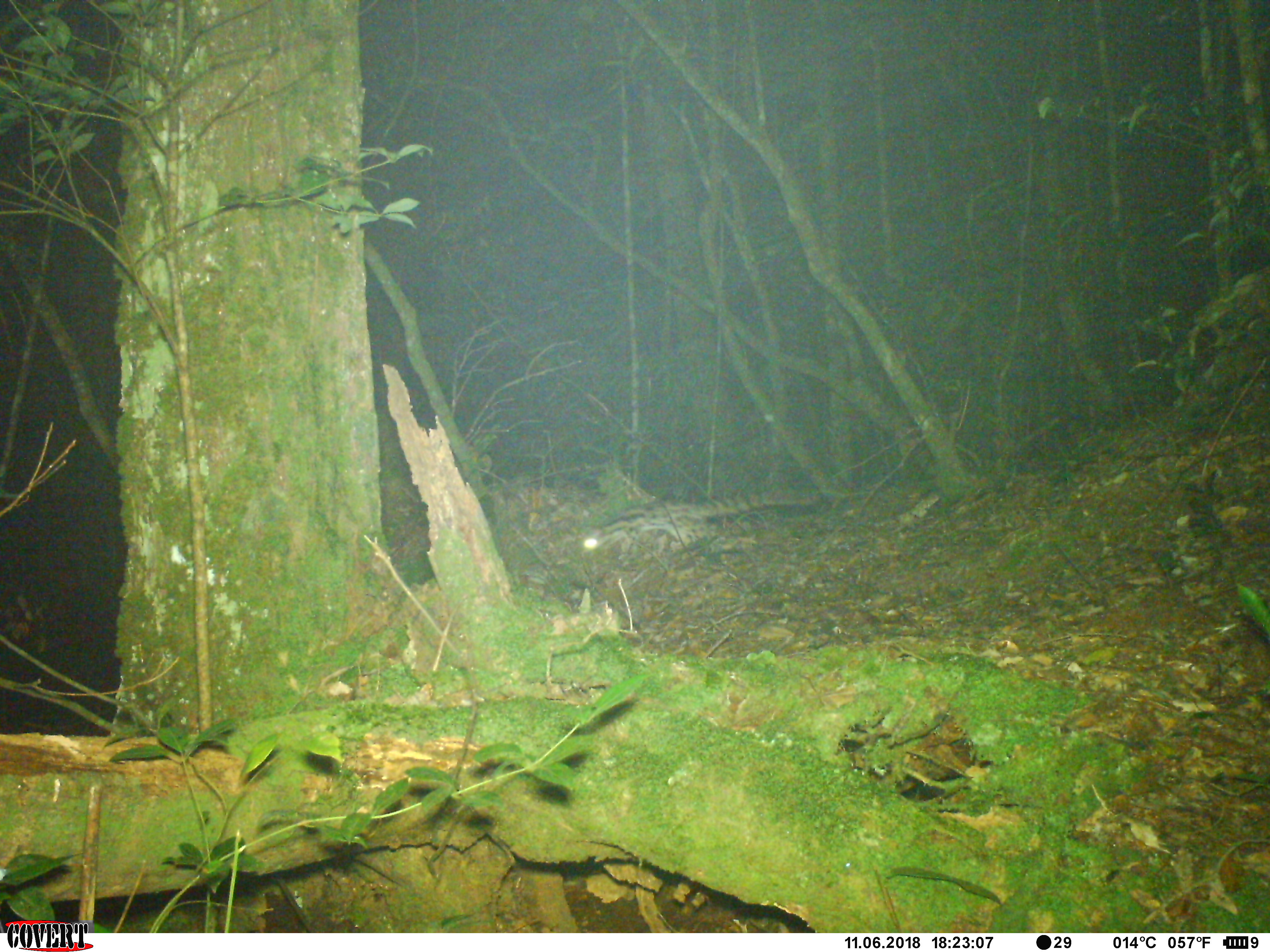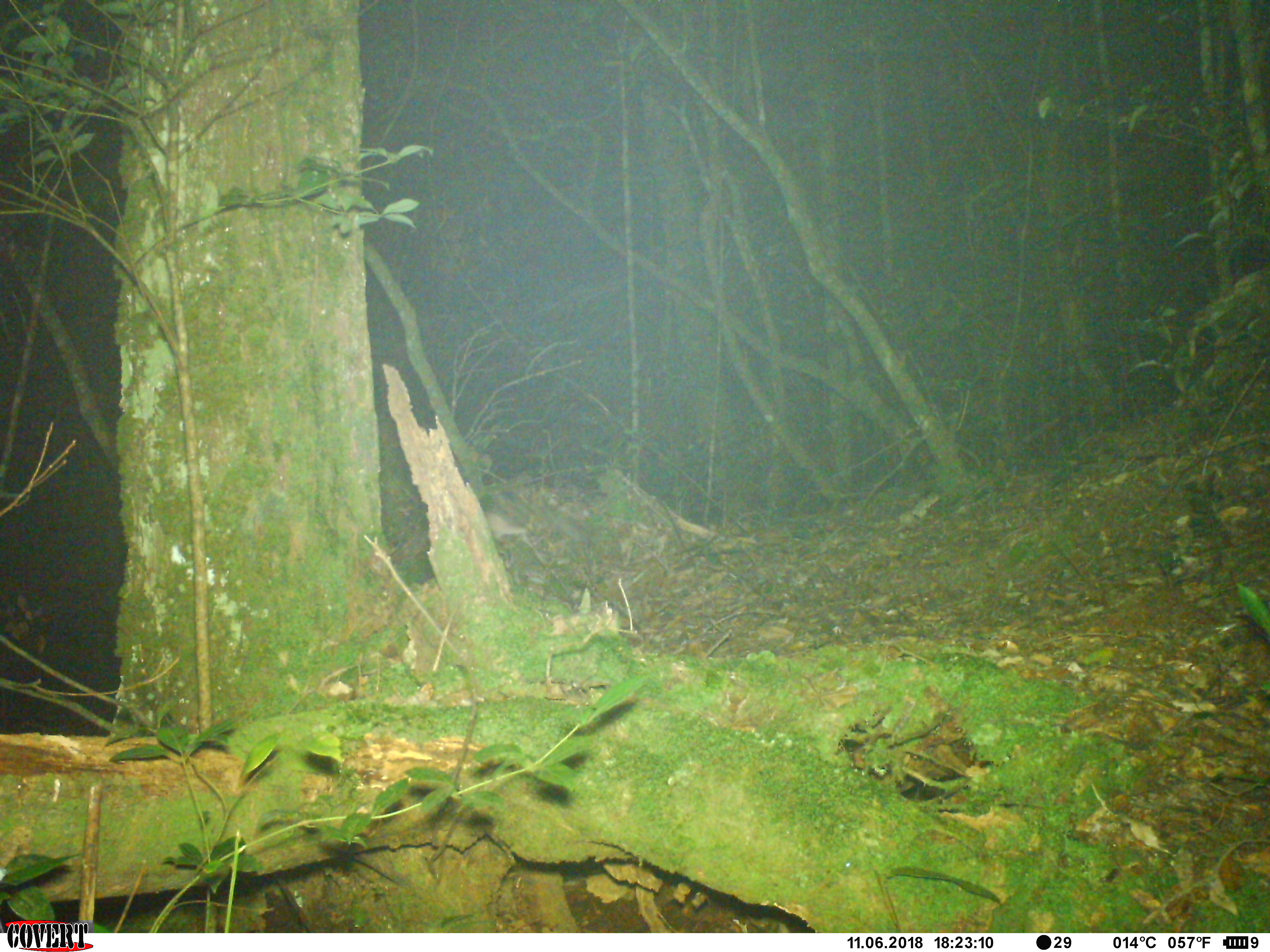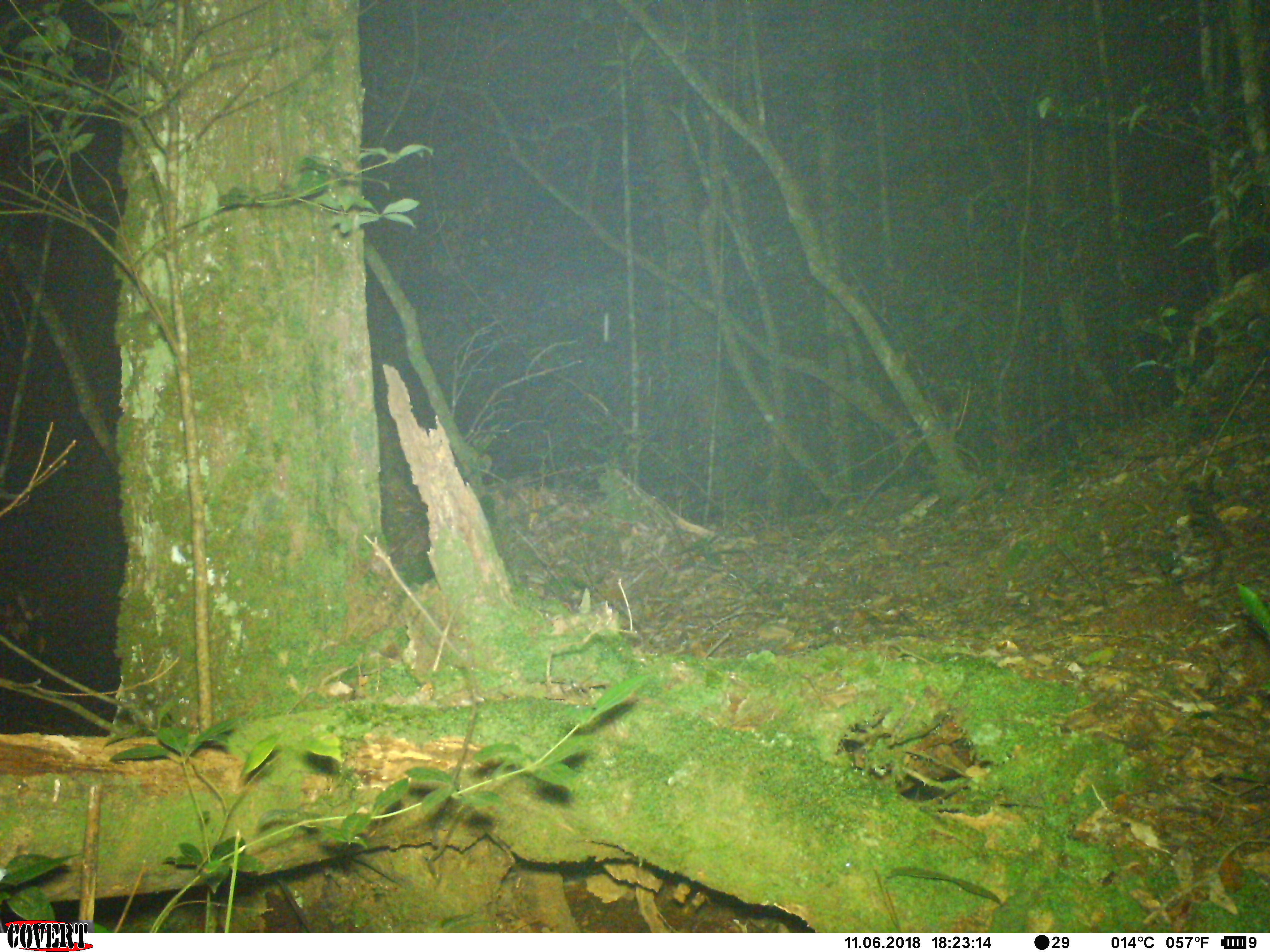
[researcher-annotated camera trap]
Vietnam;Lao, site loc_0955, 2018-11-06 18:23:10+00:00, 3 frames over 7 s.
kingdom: Animalia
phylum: Chordata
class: Mammalia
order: Carnivora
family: Prionodontidae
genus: Prionodon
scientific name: Prionodon pardicolor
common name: spotted linsang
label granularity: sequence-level